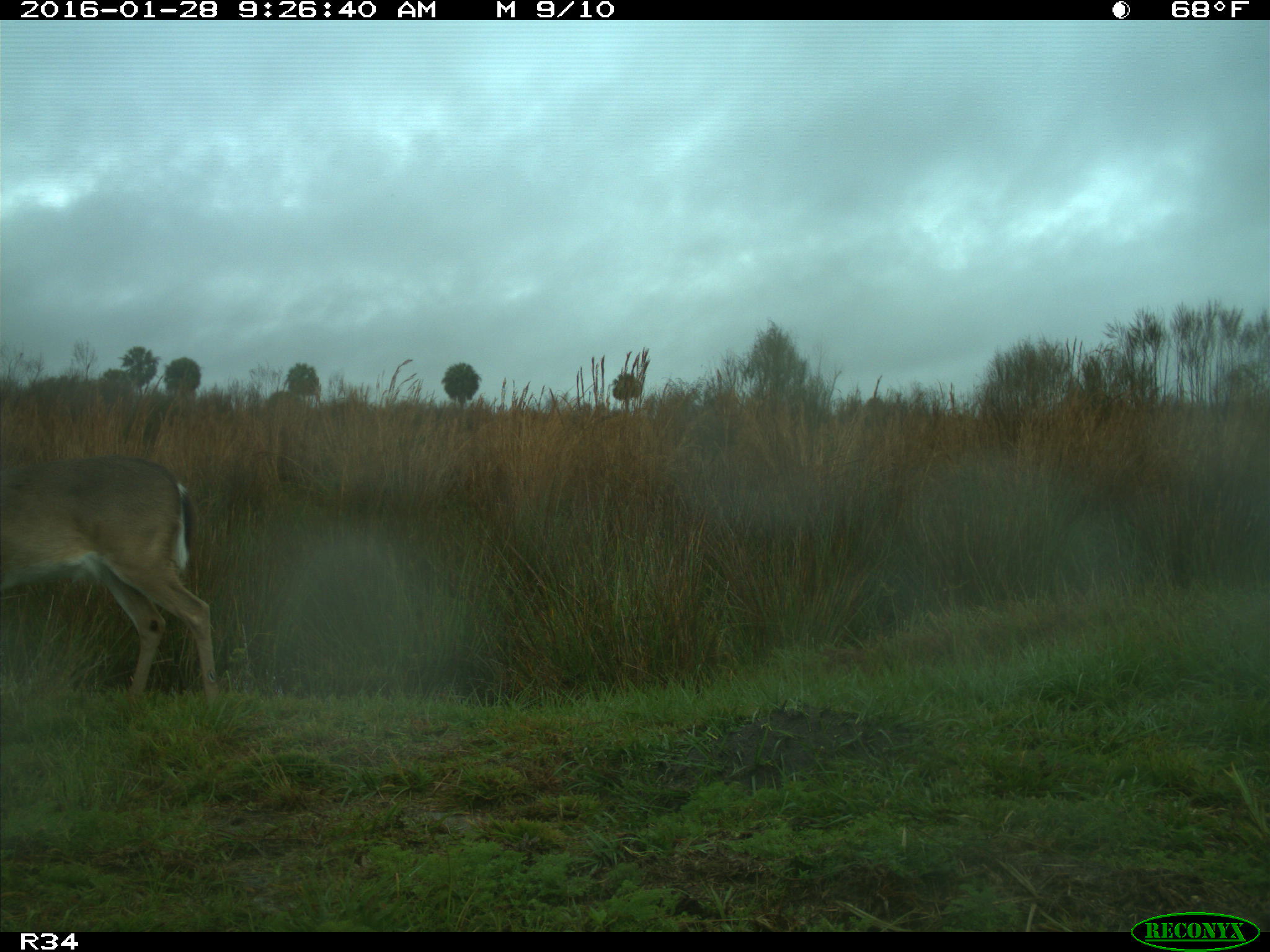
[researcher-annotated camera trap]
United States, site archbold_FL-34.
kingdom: Animalia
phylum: Chordata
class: Mammalia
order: Artiodactyla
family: Cervidae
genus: Odocoileus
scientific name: Odocoileus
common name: deer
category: unidentified deer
Unidentified deer (deer) (Odocoileus).